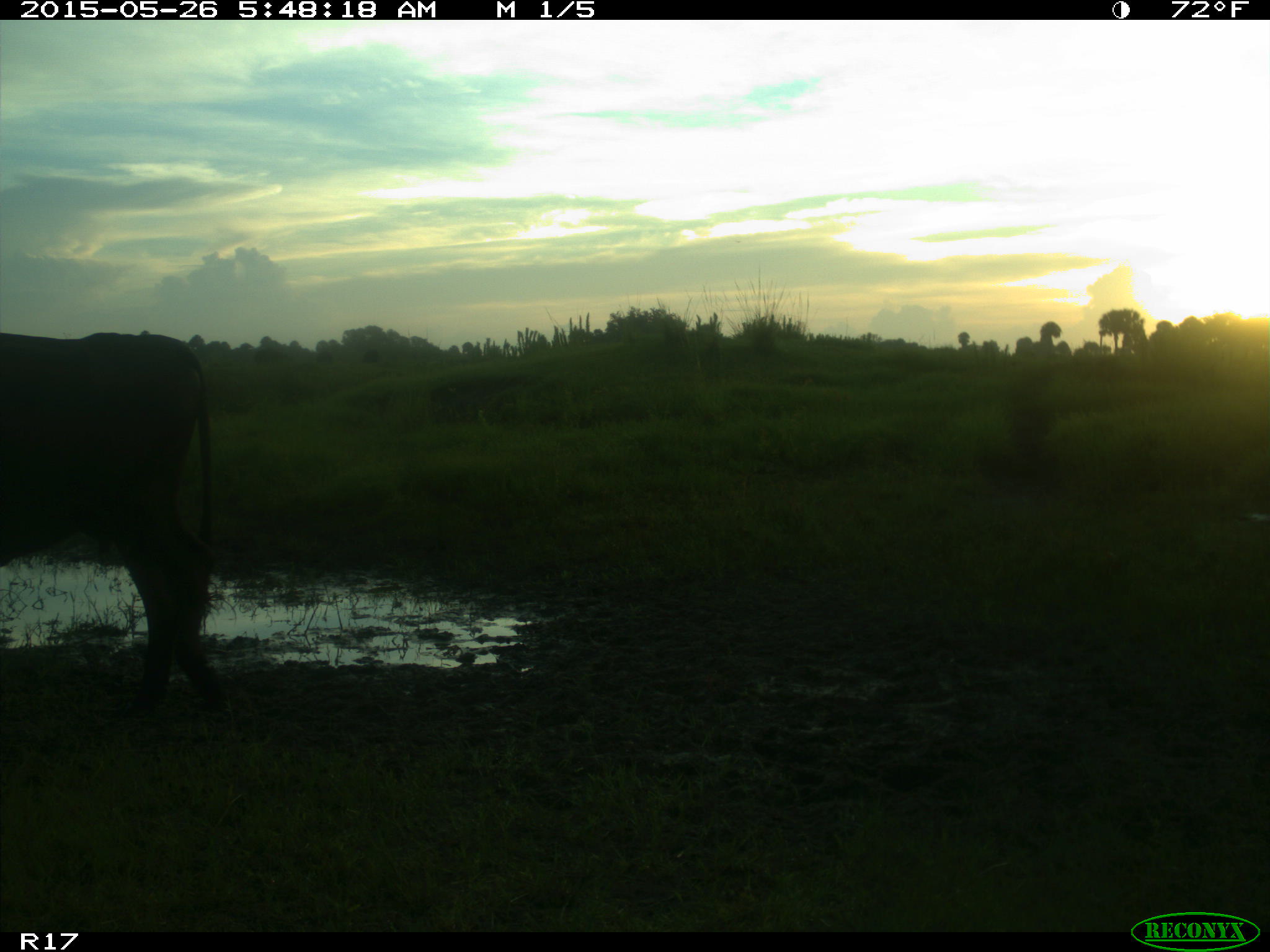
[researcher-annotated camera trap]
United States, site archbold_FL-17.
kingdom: Animalia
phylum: Chordata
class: Mammalia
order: Artiodactyla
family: Bovidae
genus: Bos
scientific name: Bos taurus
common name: domestic cow